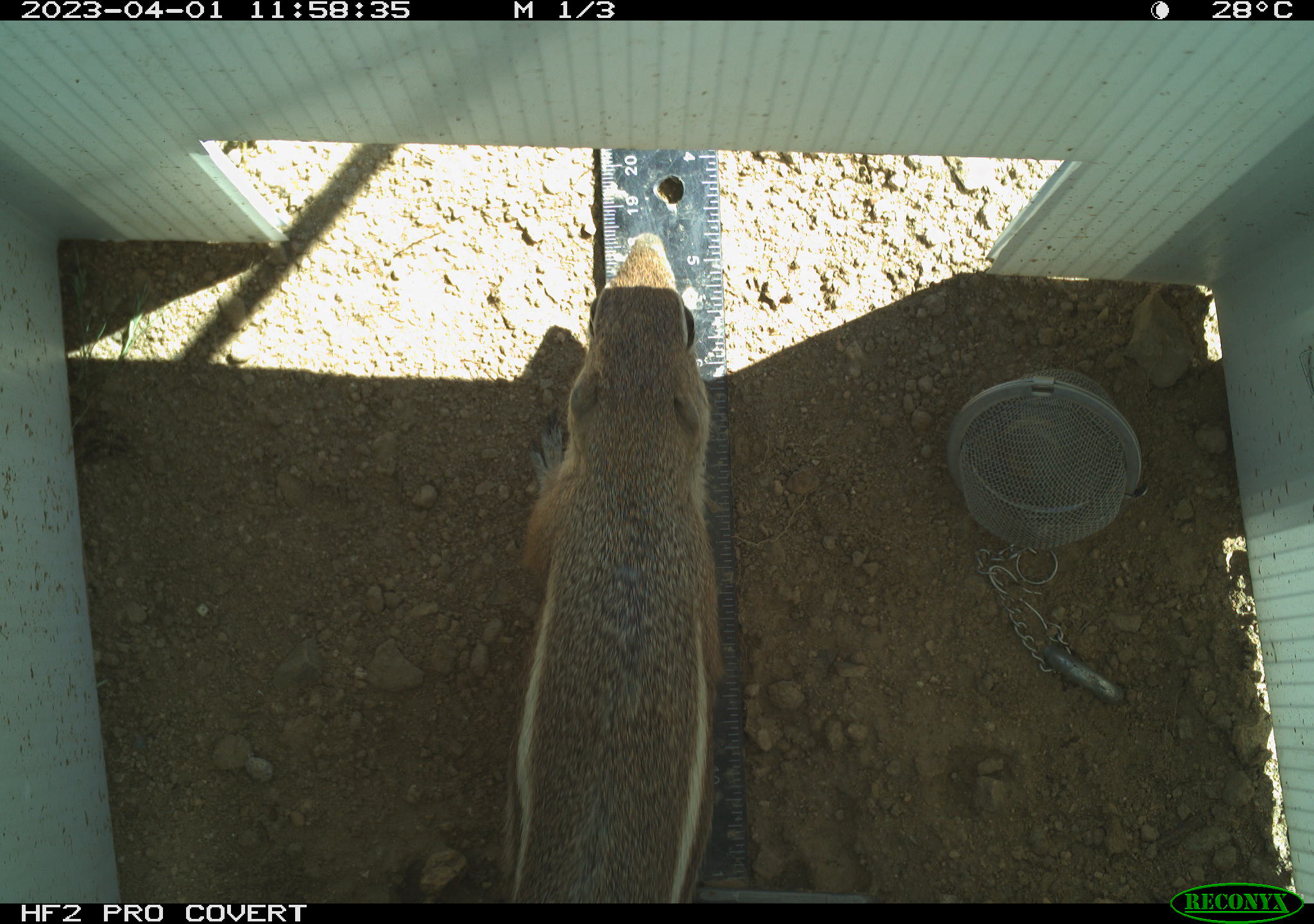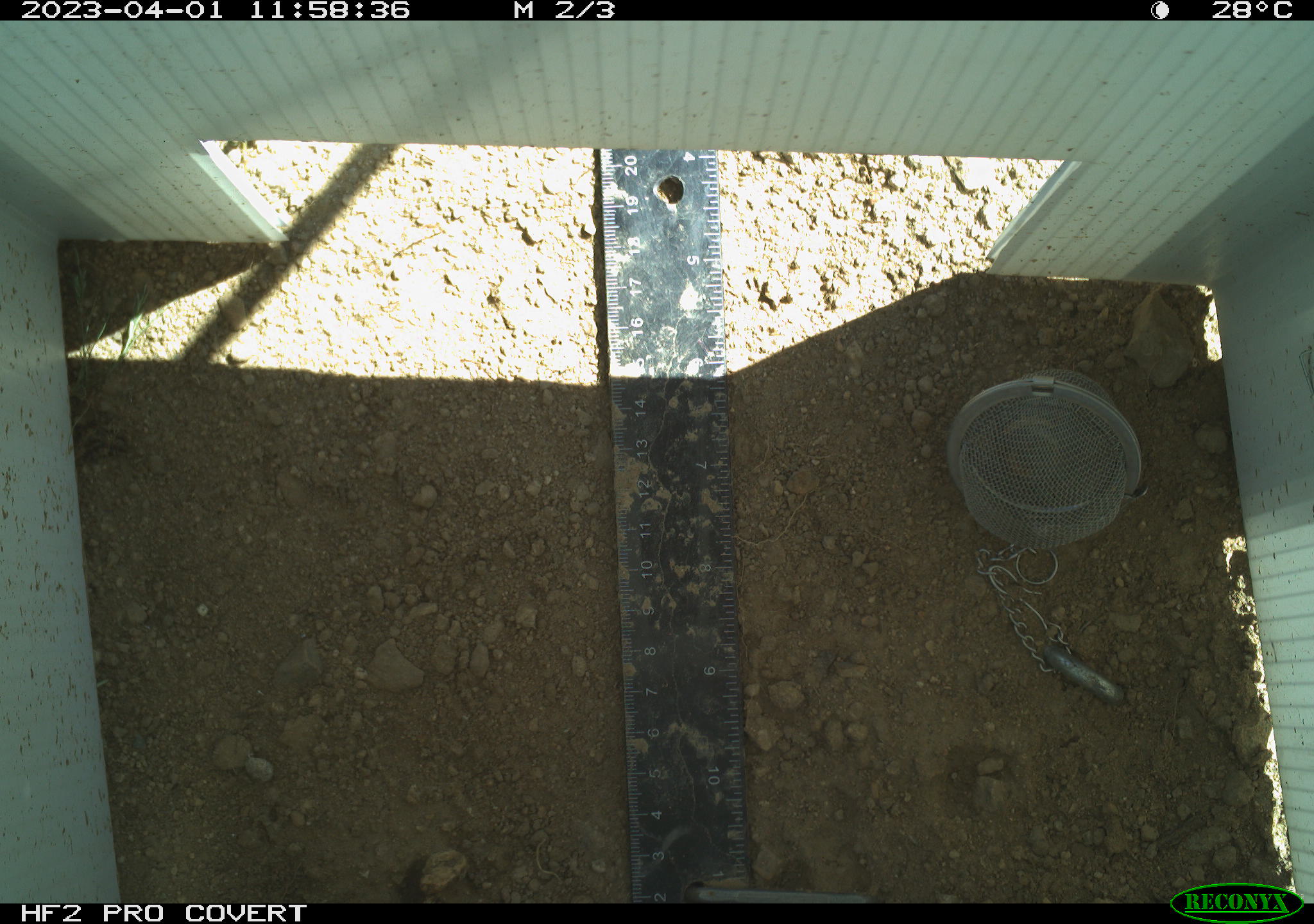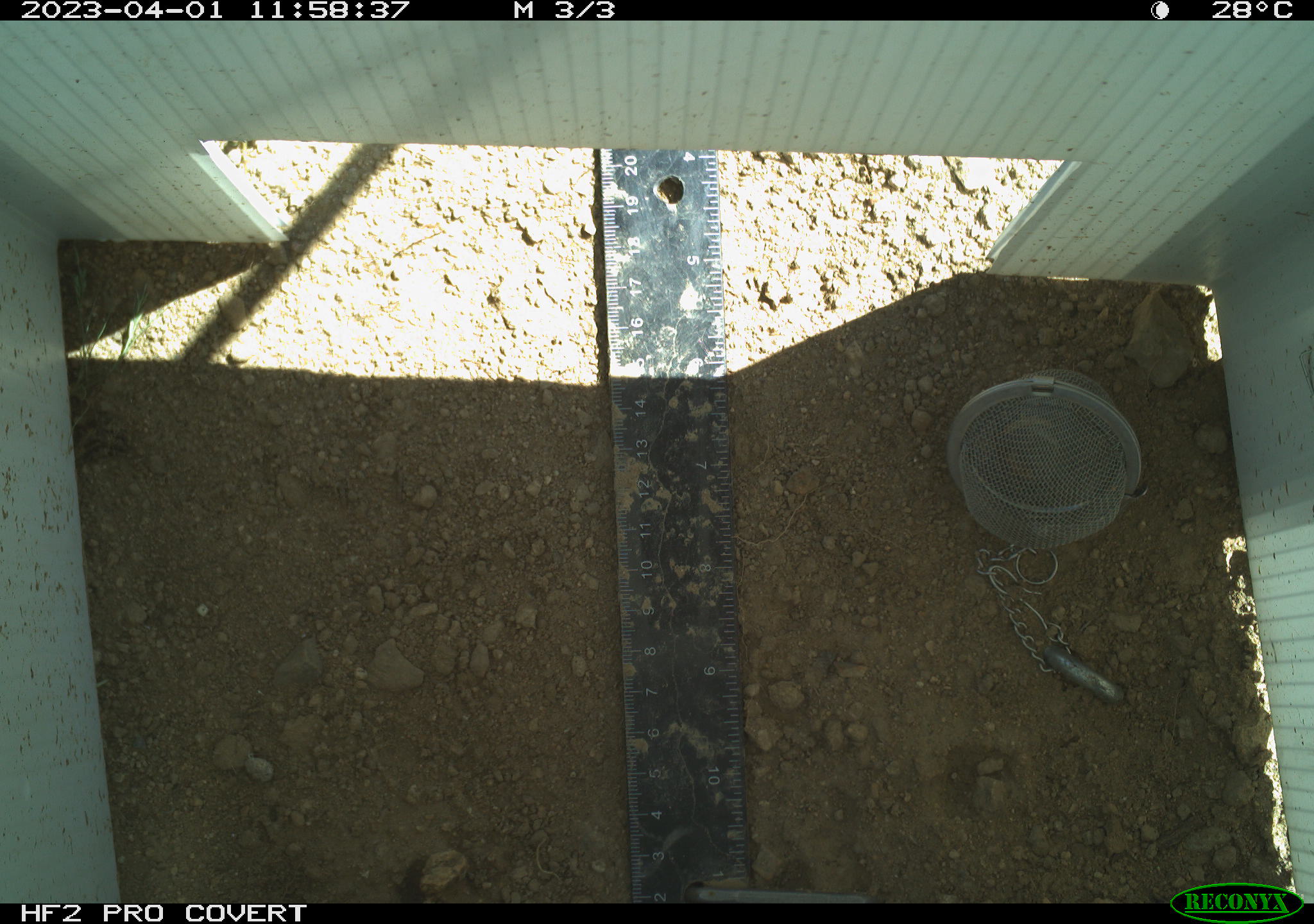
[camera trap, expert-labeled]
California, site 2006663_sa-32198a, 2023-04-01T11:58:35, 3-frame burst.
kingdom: Animalia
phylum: Chordata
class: Mammalia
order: Rodentia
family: Sciuridae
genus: Ammospermophilus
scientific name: Ammospermophilus leucurus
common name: white-tailed antelope squirrel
White-tailed antelope squirrel (Ammospermophilus leucurus).